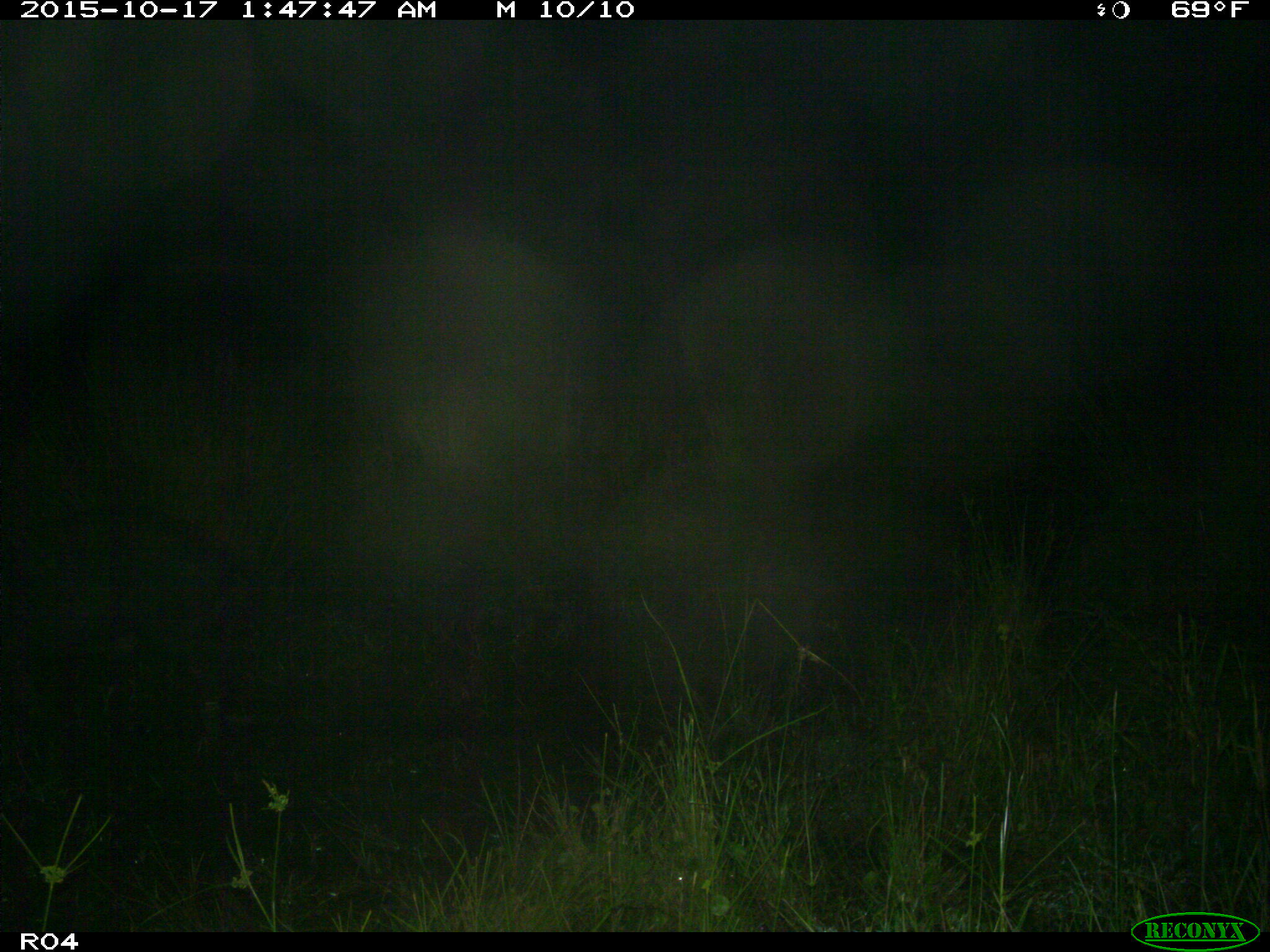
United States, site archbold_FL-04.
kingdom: Animalia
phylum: Chordata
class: Mammalia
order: Artiodactyla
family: Suidae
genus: Sus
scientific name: Sus scrofa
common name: wild boar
Sus scrofa (wild boar).